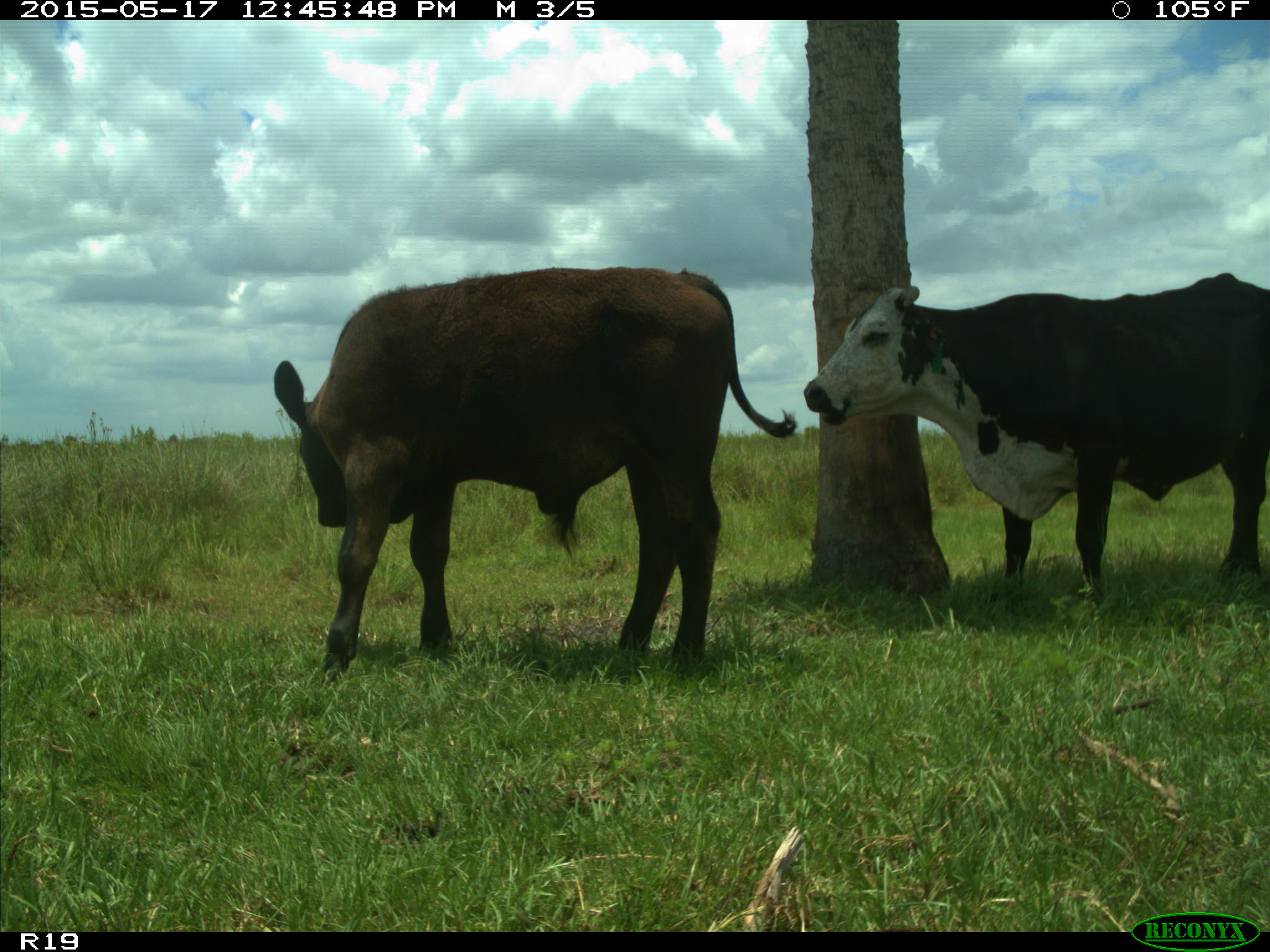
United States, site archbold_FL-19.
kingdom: Animalia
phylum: Chordata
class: Mammalia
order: Artiodactyla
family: Bovidae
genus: Bos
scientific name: Bos taurus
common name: domestic cow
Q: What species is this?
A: Bos taurus (domestic cow).